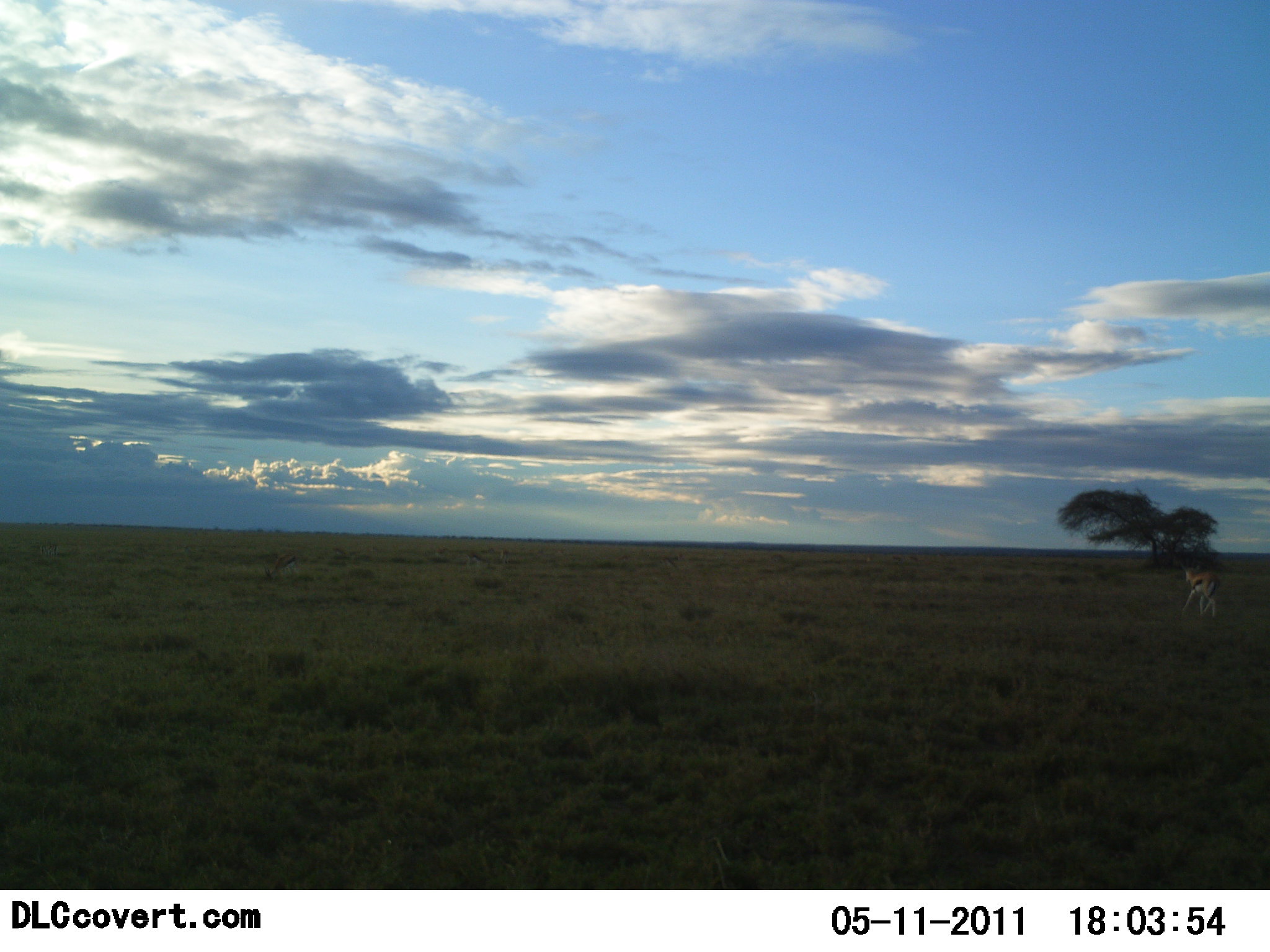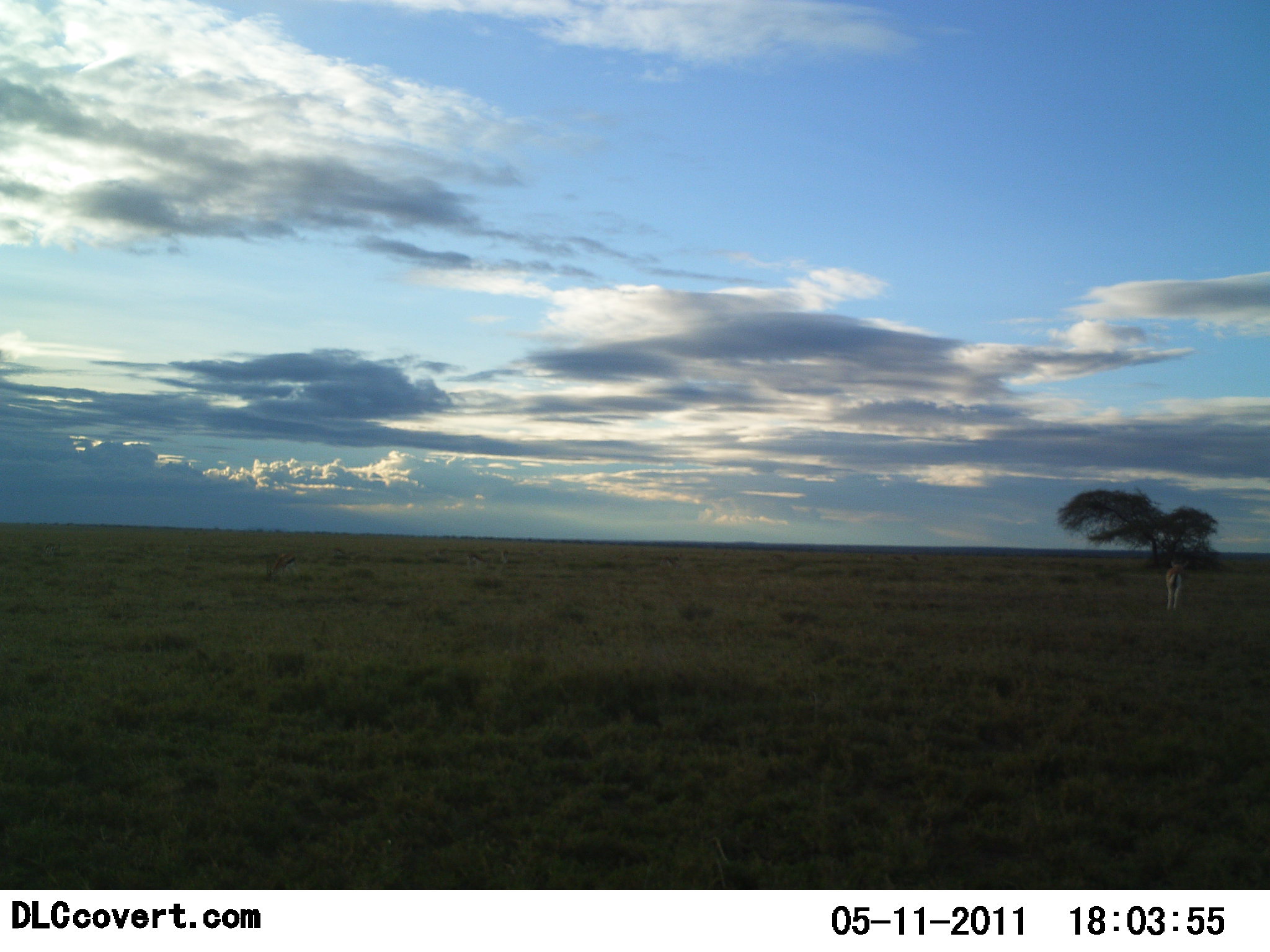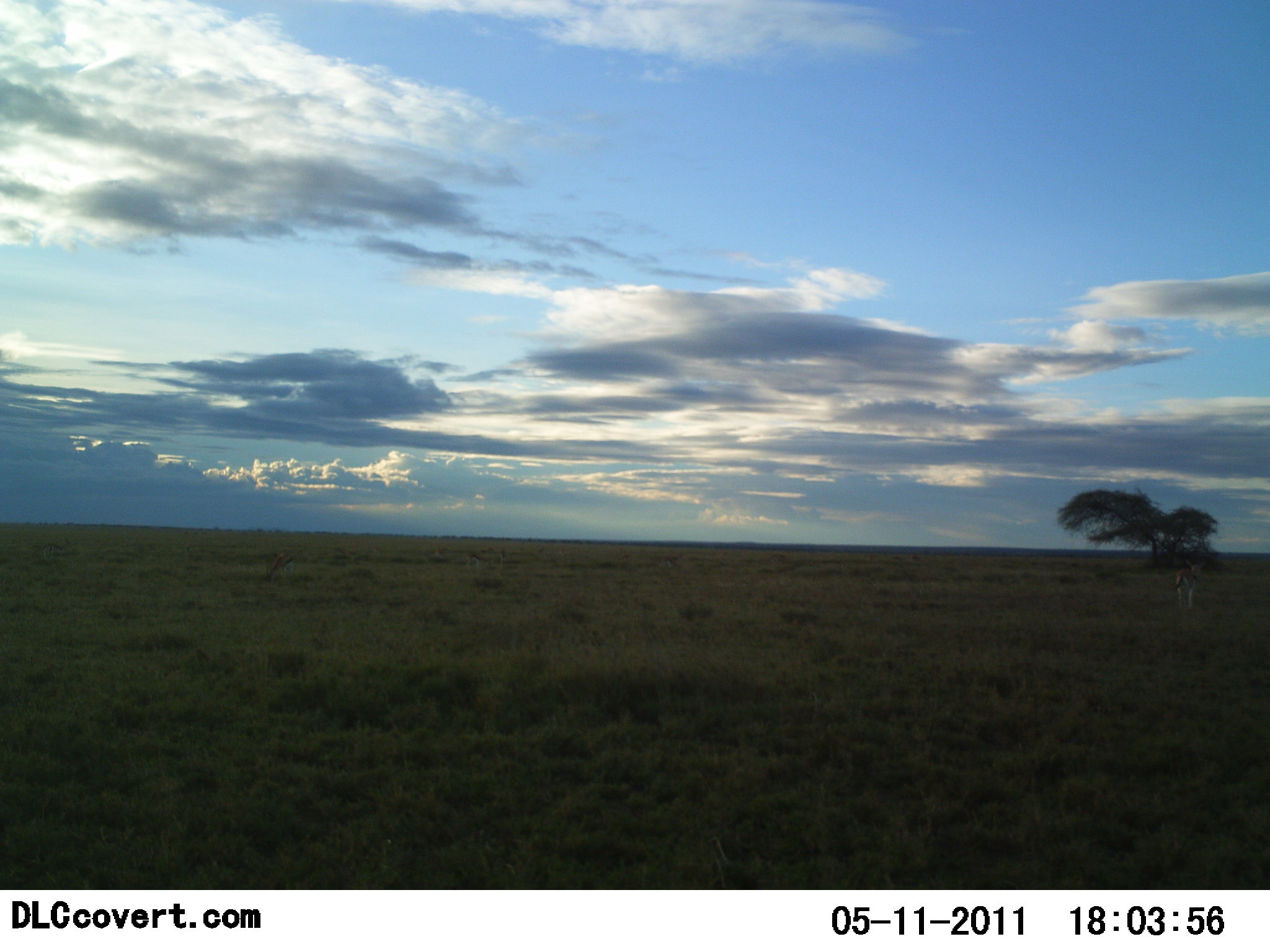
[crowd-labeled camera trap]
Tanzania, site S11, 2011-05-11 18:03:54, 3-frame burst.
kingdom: Animalia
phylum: Chordata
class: Mammalia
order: Artiodactyla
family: Bovidae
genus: Eudorcas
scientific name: Eudorcas thomsonii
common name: thomson's gazelle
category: gazellethomsons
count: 1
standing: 18%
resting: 0%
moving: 91%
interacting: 0%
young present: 0%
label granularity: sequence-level